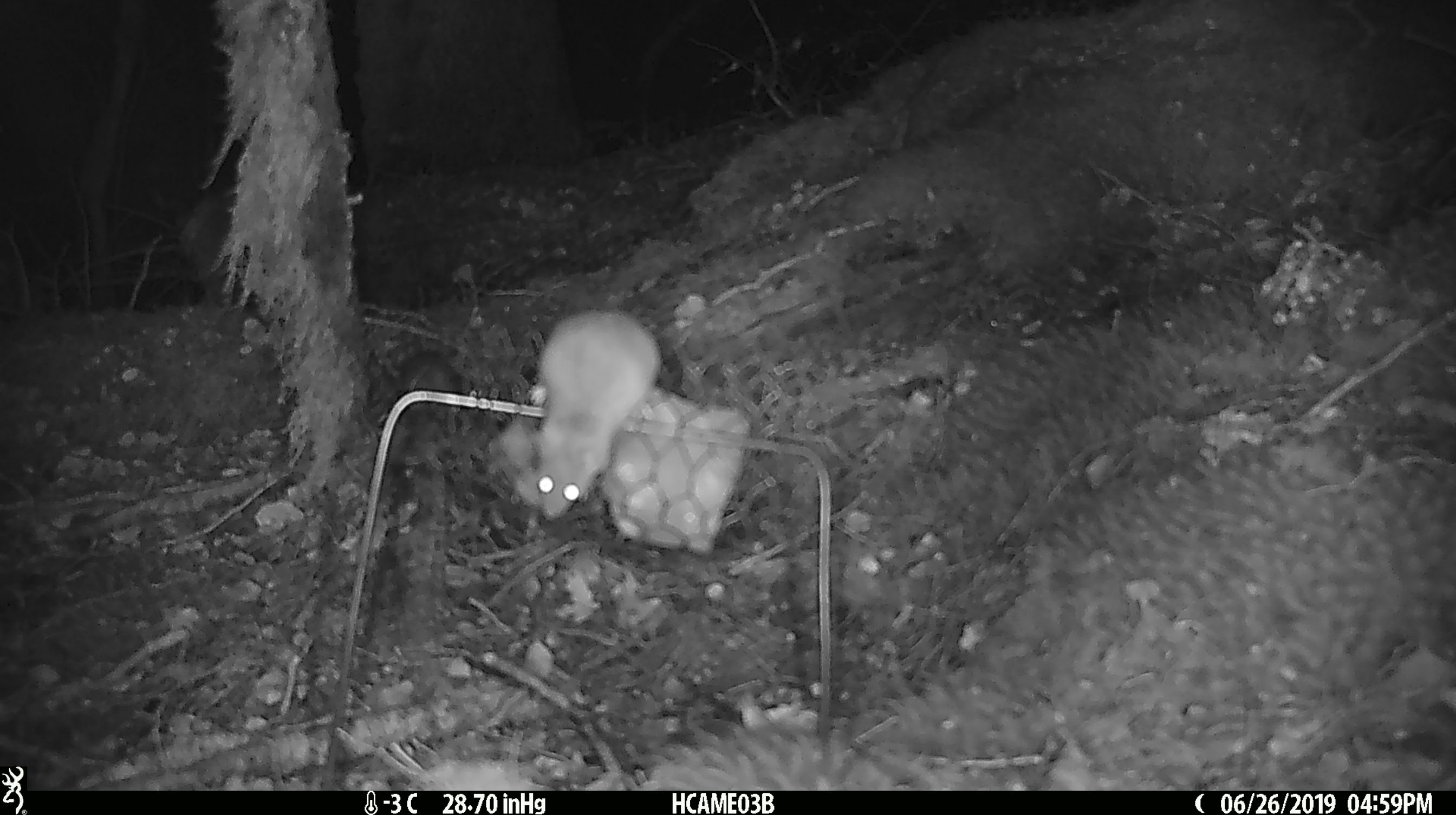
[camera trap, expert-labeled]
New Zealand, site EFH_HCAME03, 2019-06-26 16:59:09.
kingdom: Animalia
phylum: Chordata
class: Mammalia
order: Rodentia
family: Muridae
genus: Mus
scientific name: Mus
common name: mouse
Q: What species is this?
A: Mouse (Mus).